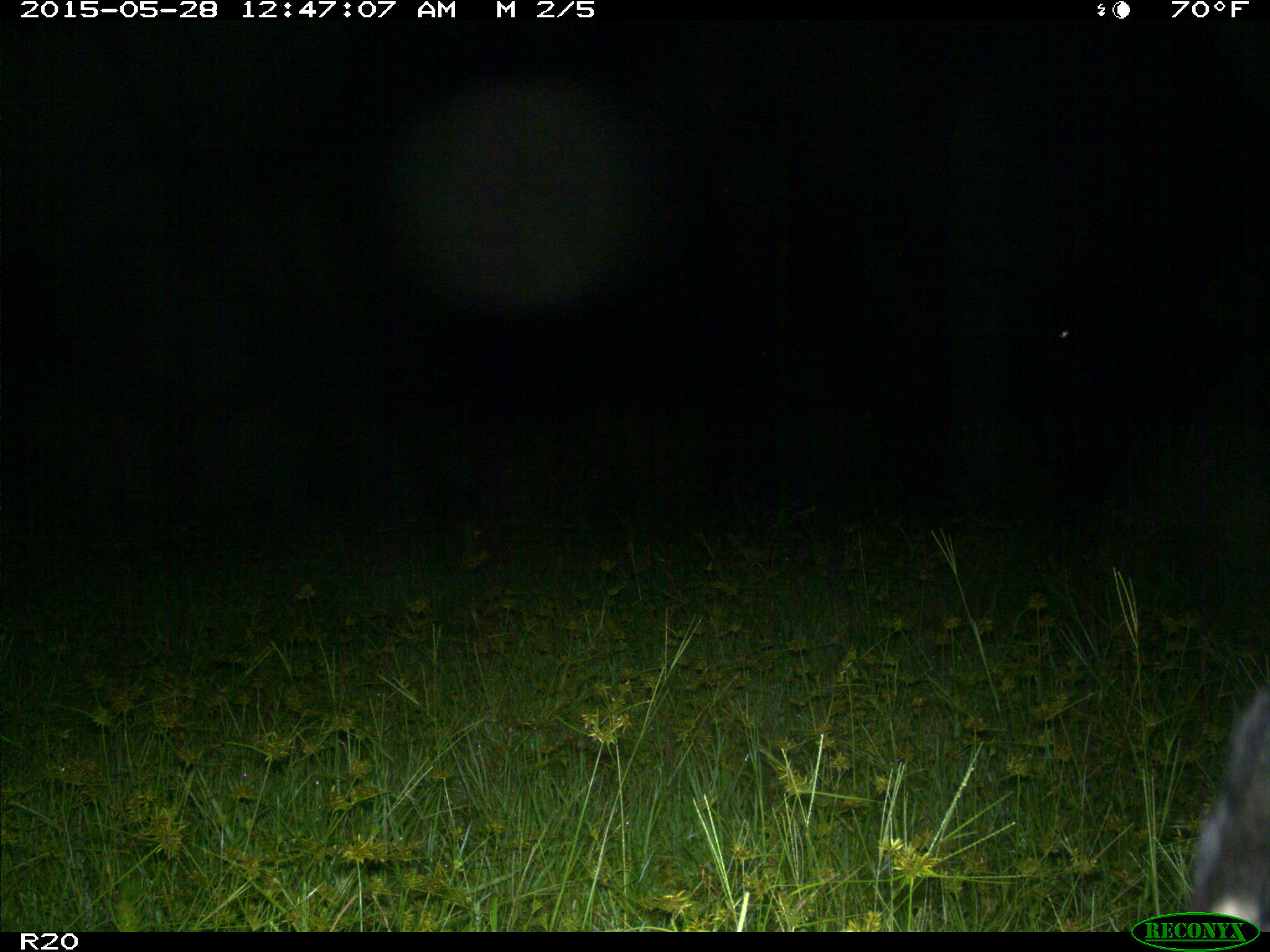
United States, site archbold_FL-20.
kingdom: Animalia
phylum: Chordata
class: Mammalia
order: Artiodactyla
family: Bovidae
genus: Bos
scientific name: Bos taurus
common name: domestic cow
Bos taurus (domestic cow).